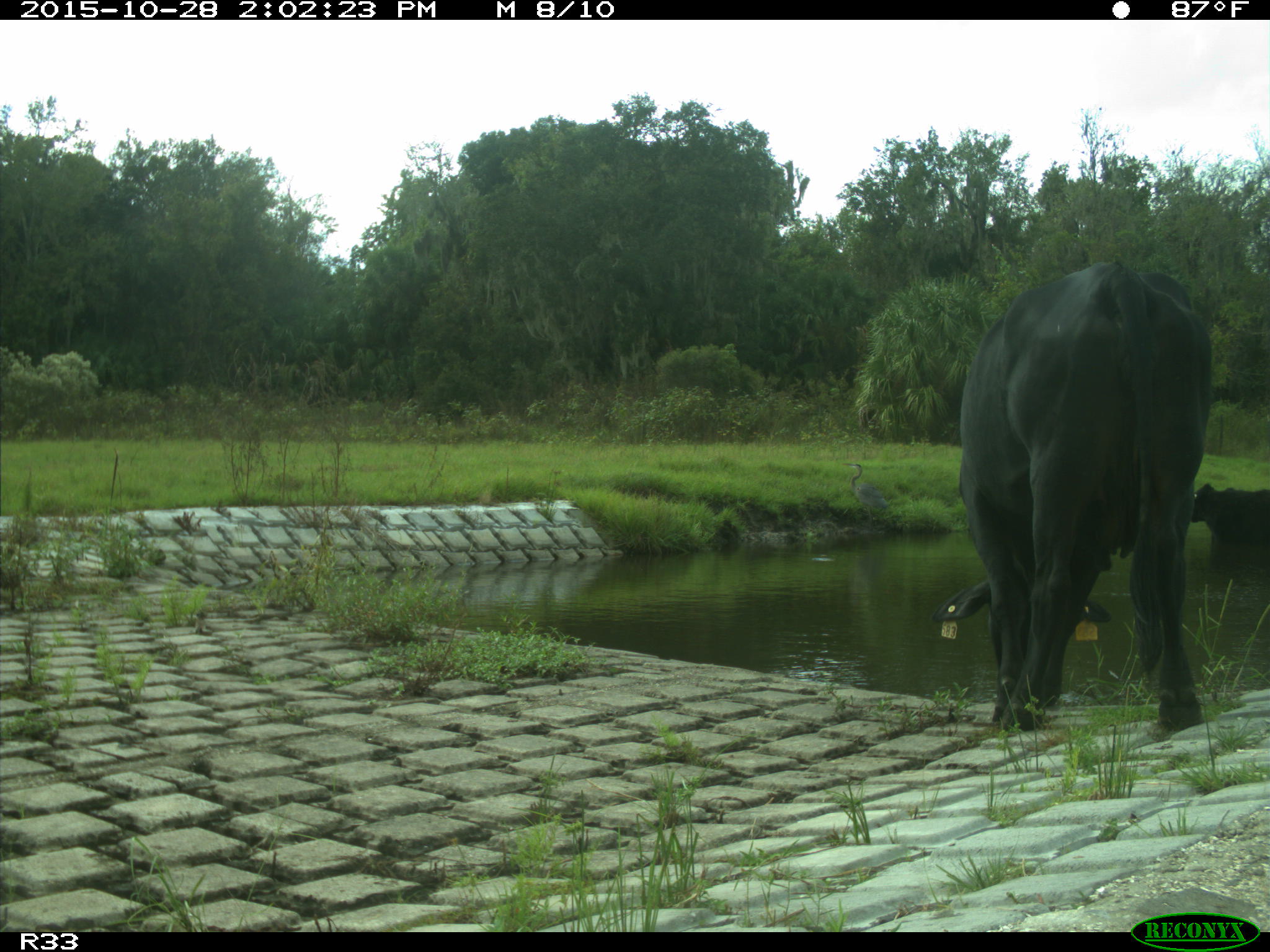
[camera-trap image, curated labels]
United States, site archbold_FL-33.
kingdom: Animalia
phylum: Chordata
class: Mammalia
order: Artiodactyla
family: Bovidae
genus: Bos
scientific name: Bos taurus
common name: domestic cow